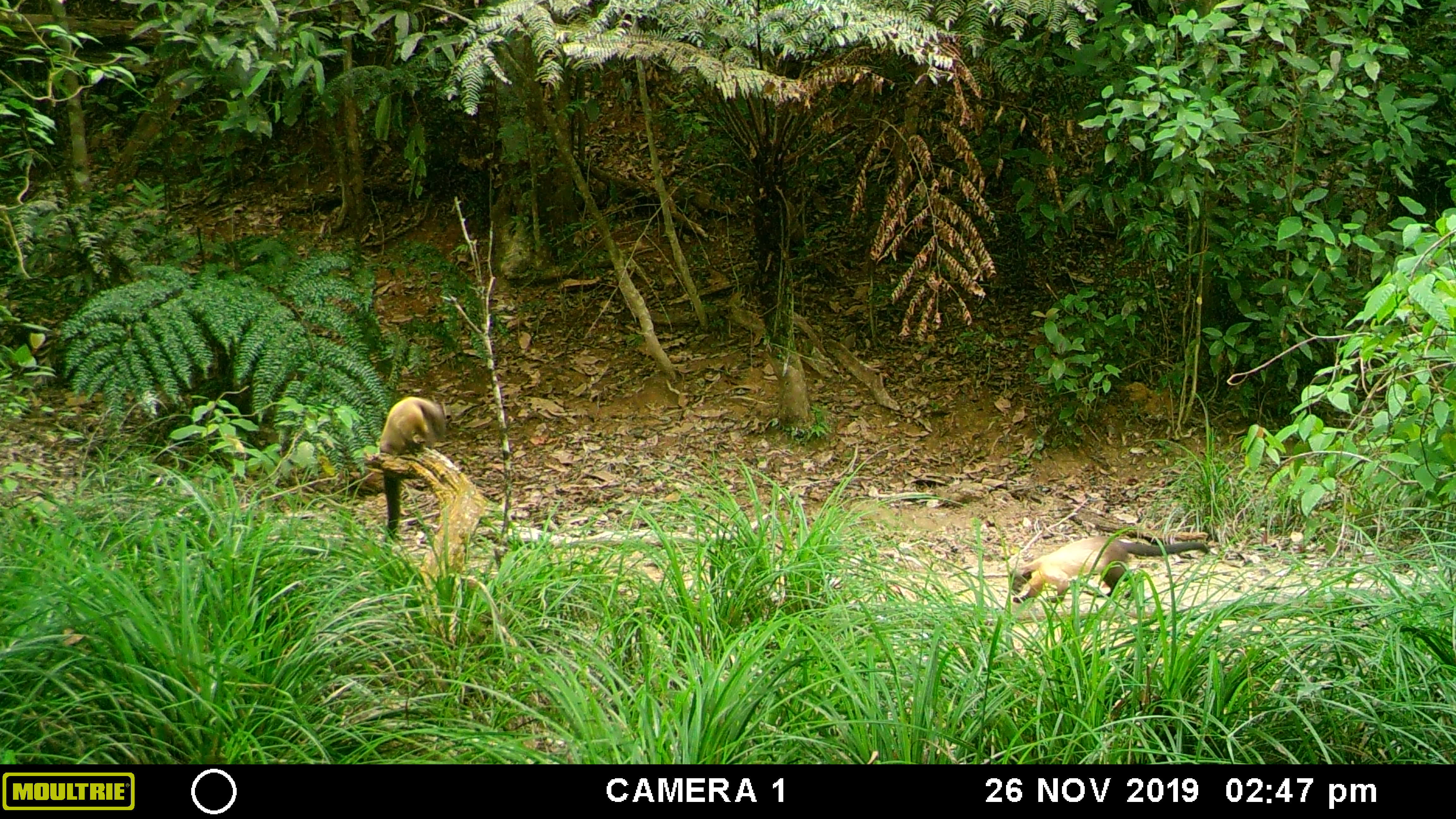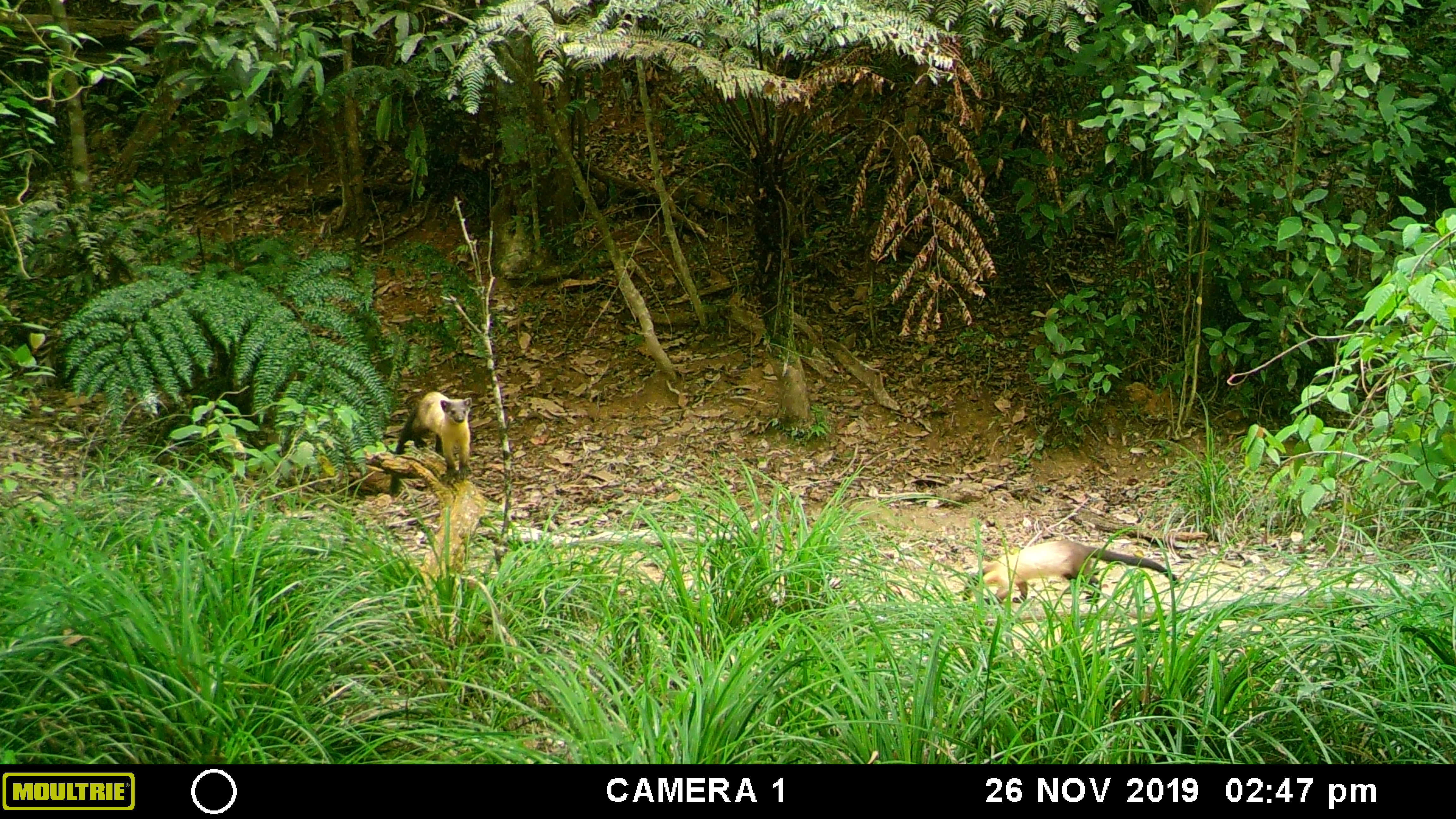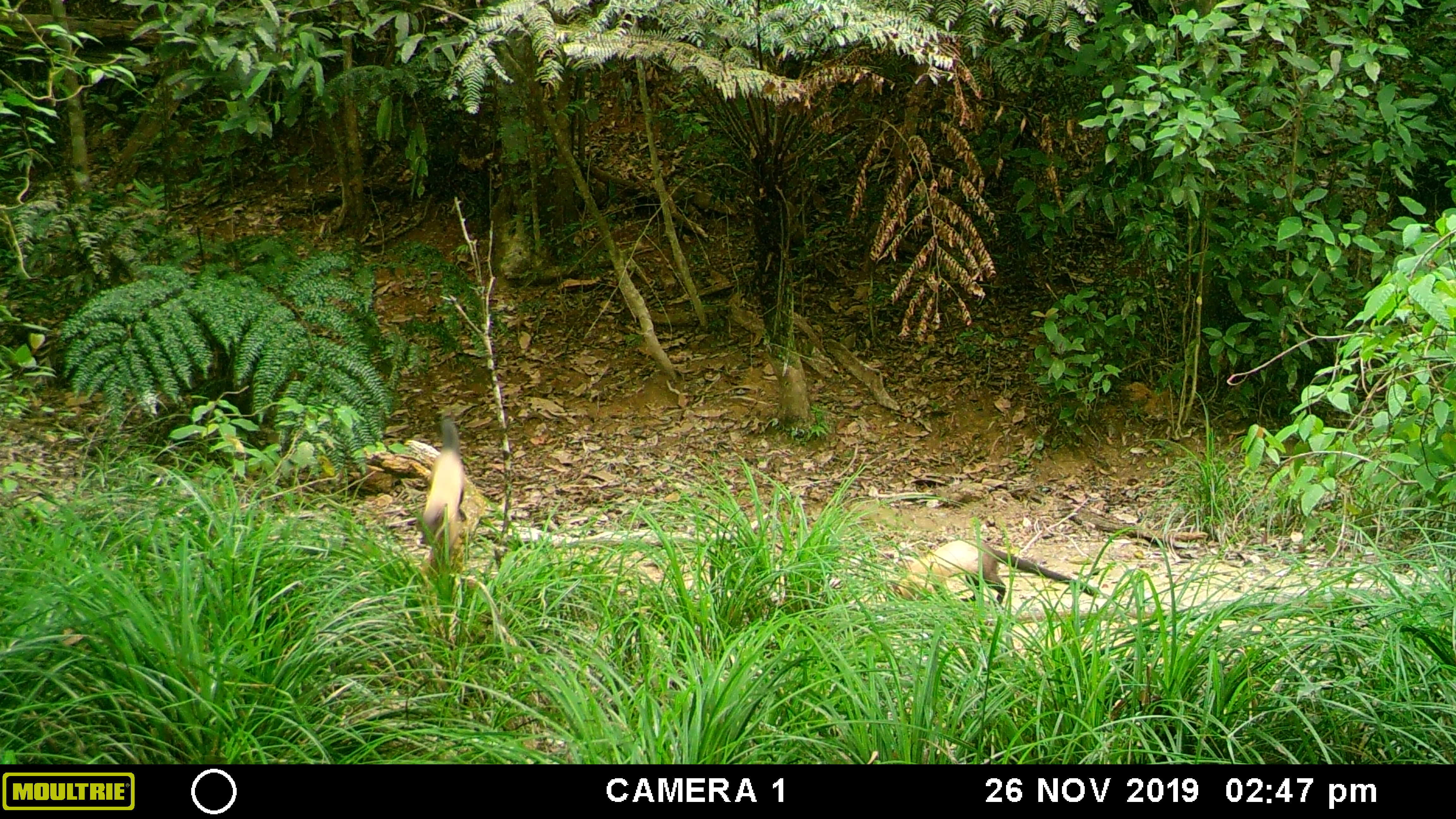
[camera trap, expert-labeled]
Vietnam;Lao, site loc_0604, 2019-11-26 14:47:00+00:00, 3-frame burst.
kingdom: Animalia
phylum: Chordata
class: Mammalia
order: Carnivora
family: Mustelidae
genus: Martes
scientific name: Martes flavigula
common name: yellow-throated marten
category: yellow throated marten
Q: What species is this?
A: Yellow throated marten (yellow-throated marten) (Martes flavigula).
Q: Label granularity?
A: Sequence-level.